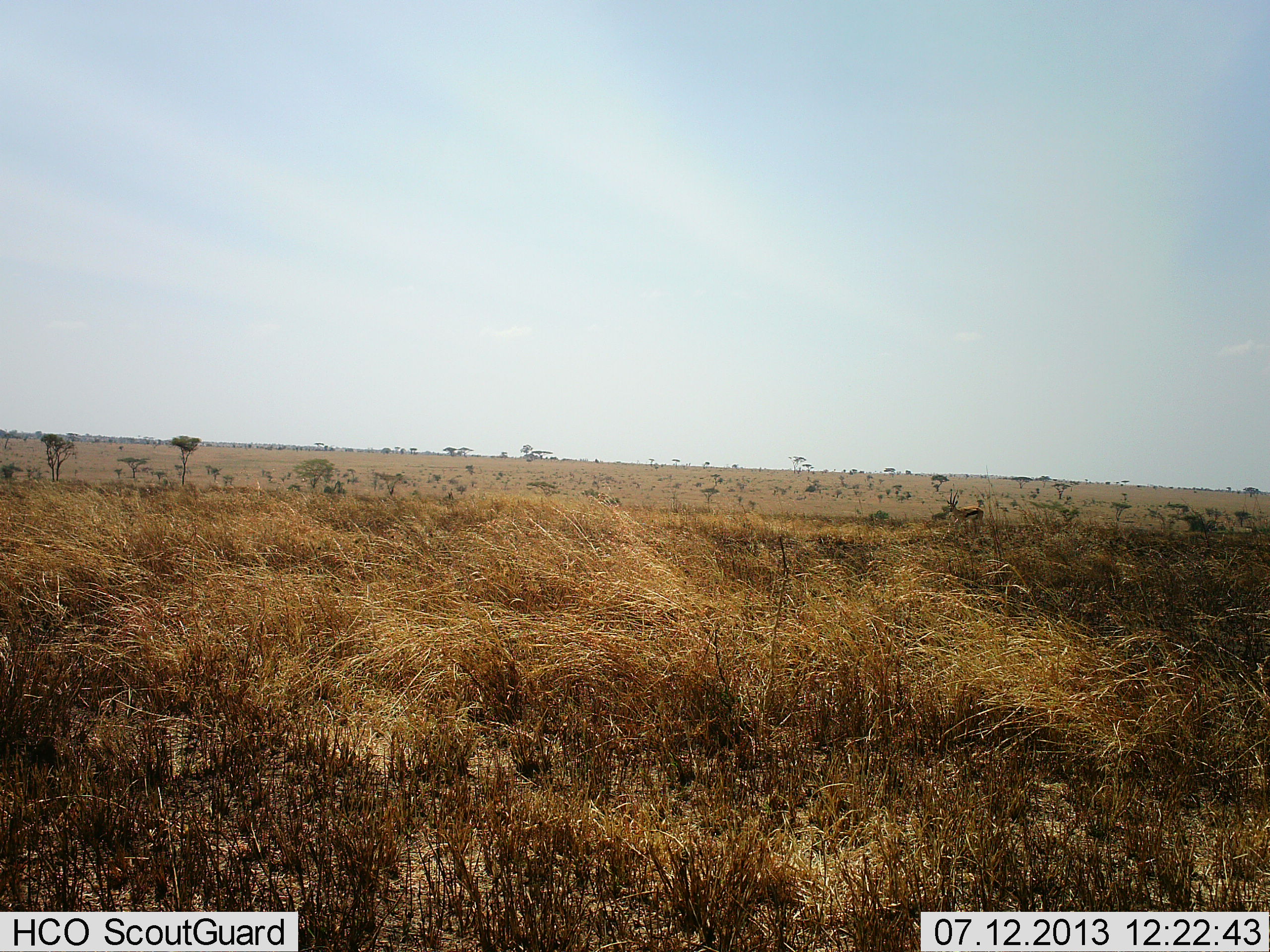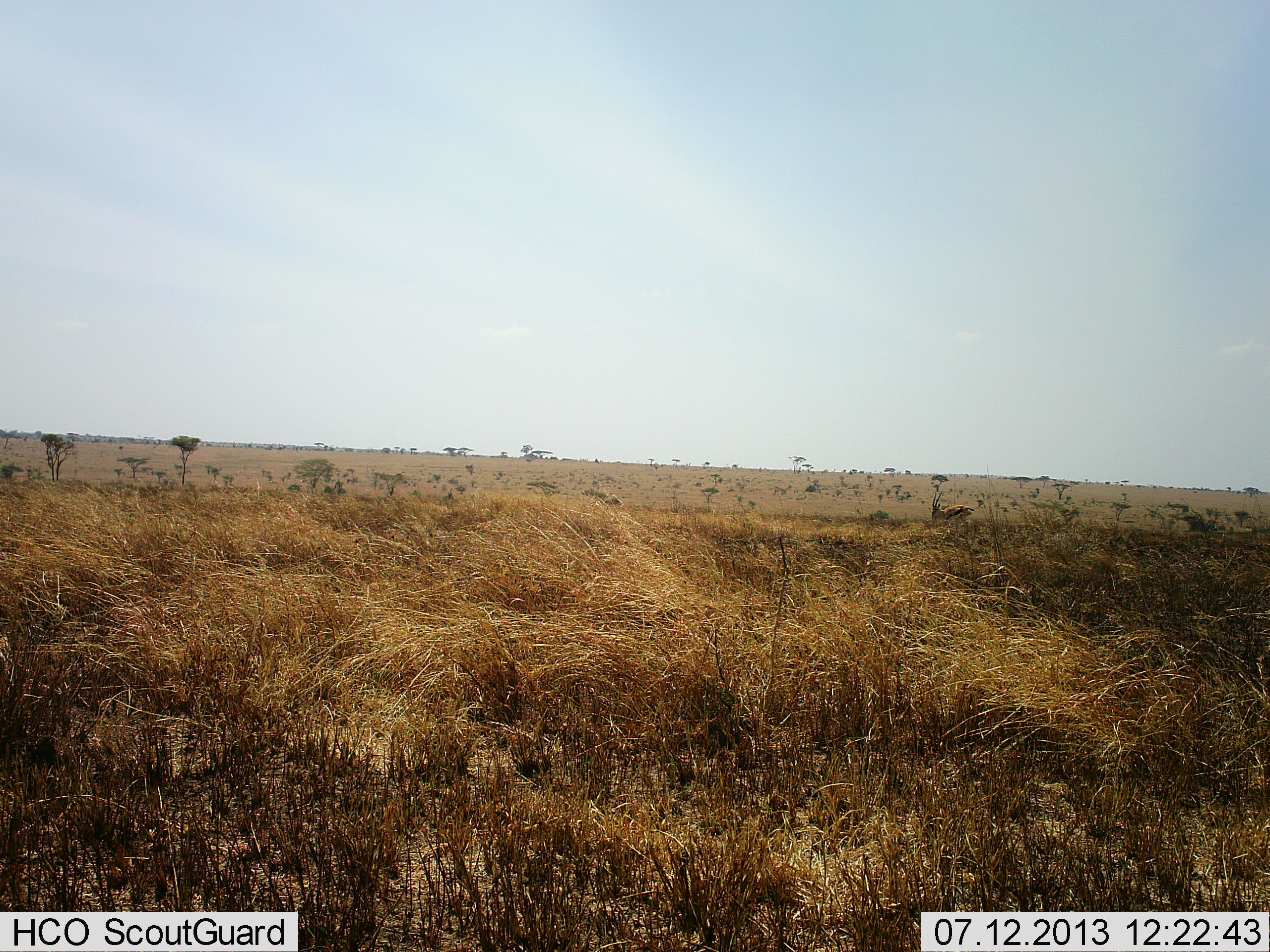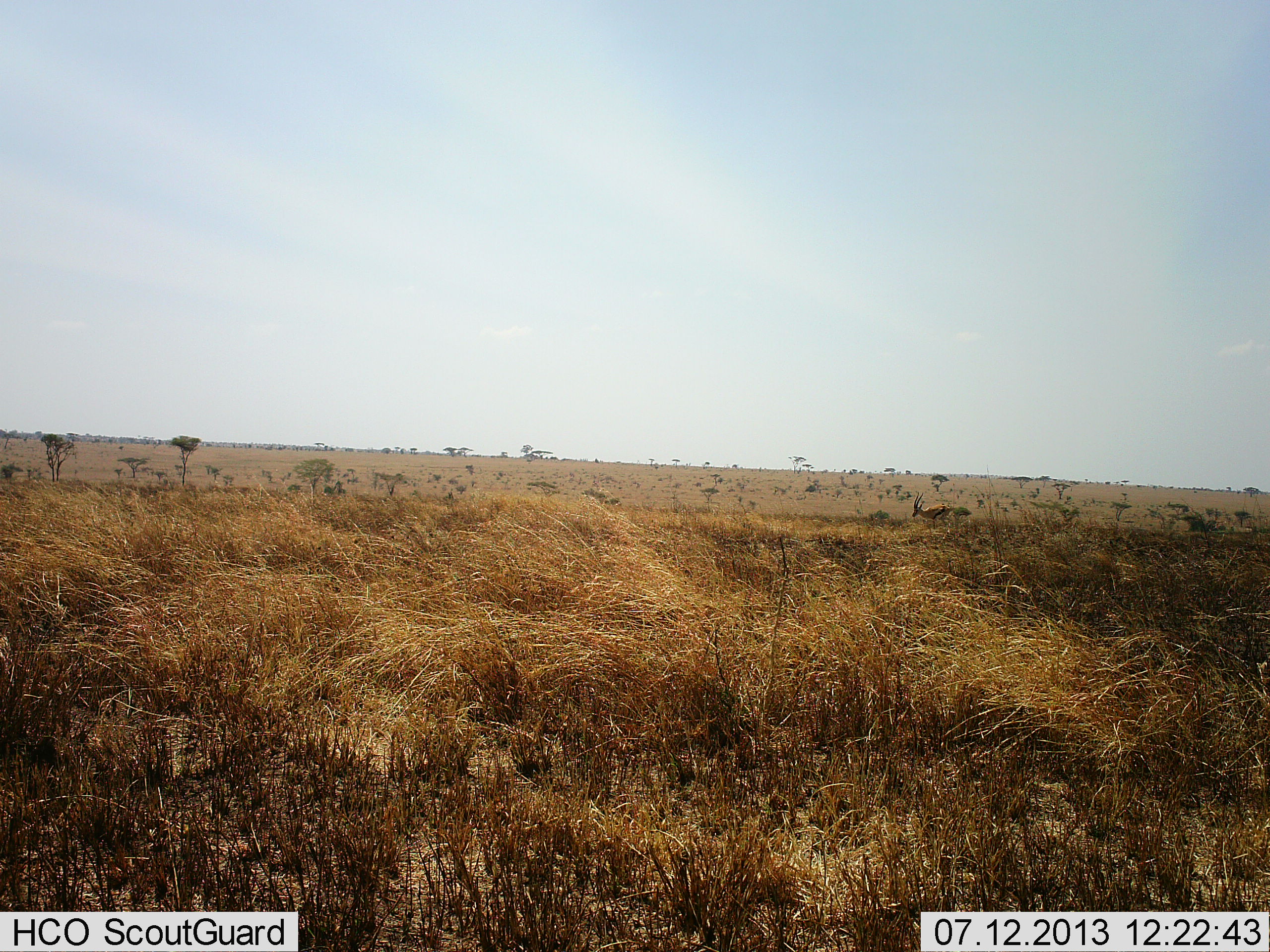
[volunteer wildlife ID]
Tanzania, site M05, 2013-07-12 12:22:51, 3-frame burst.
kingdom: Animalia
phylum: Chordata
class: Mammalia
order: Artiodactyla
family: Bovidae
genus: Eudorcas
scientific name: Eudorcas thomsonii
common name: thomson's gazelle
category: gazellethomsons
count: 1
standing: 0%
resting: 0%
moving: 100%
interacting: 0%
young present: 0%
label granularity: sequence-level